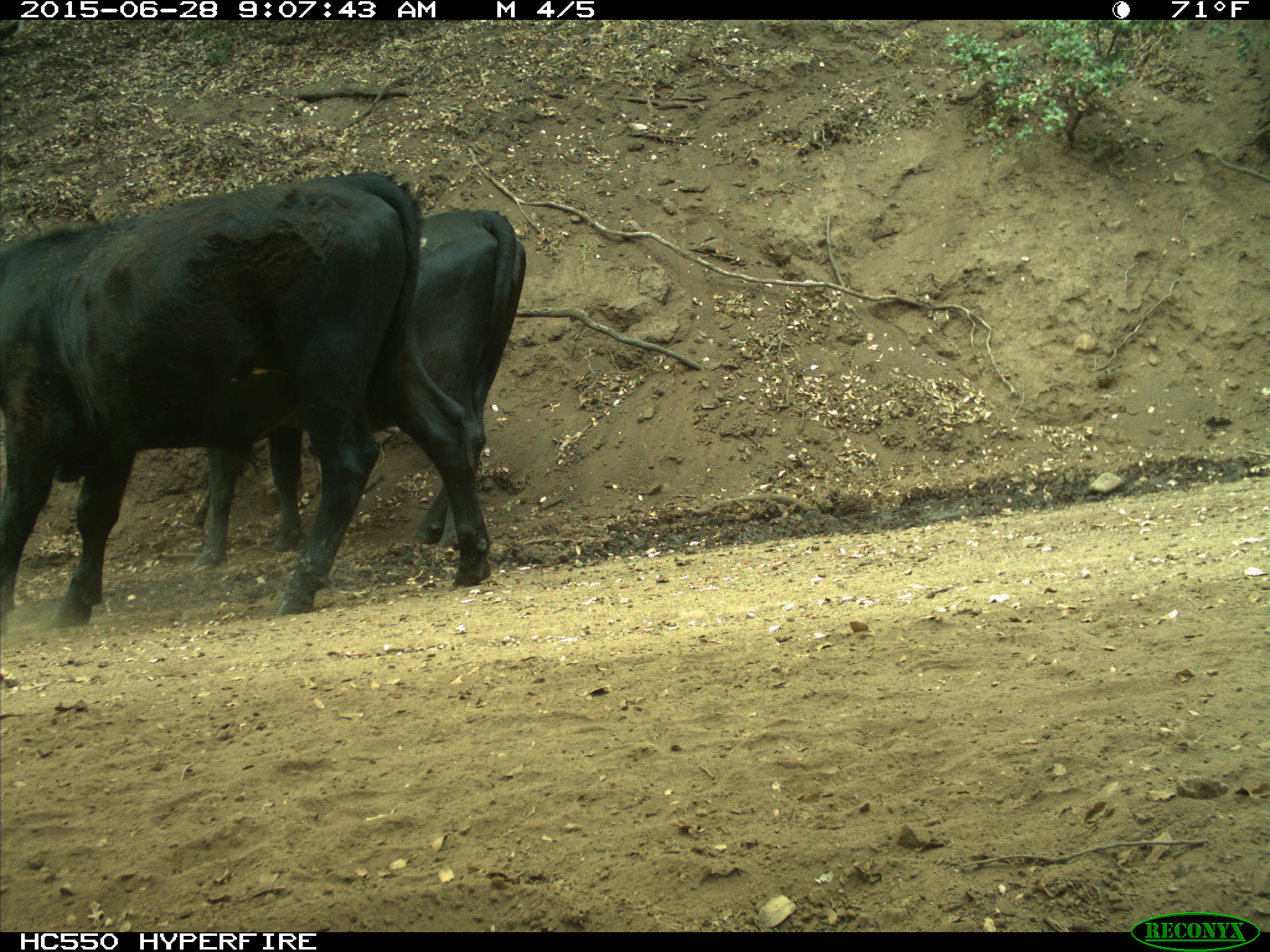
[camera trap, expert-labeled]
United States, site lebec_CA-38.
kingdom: Animalia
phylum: Chordata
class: Mammalia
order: Artiodactyla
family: Bovidae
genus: Bos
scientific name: Bos taurus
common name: domestic cow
Bos taurus (domestic cow).